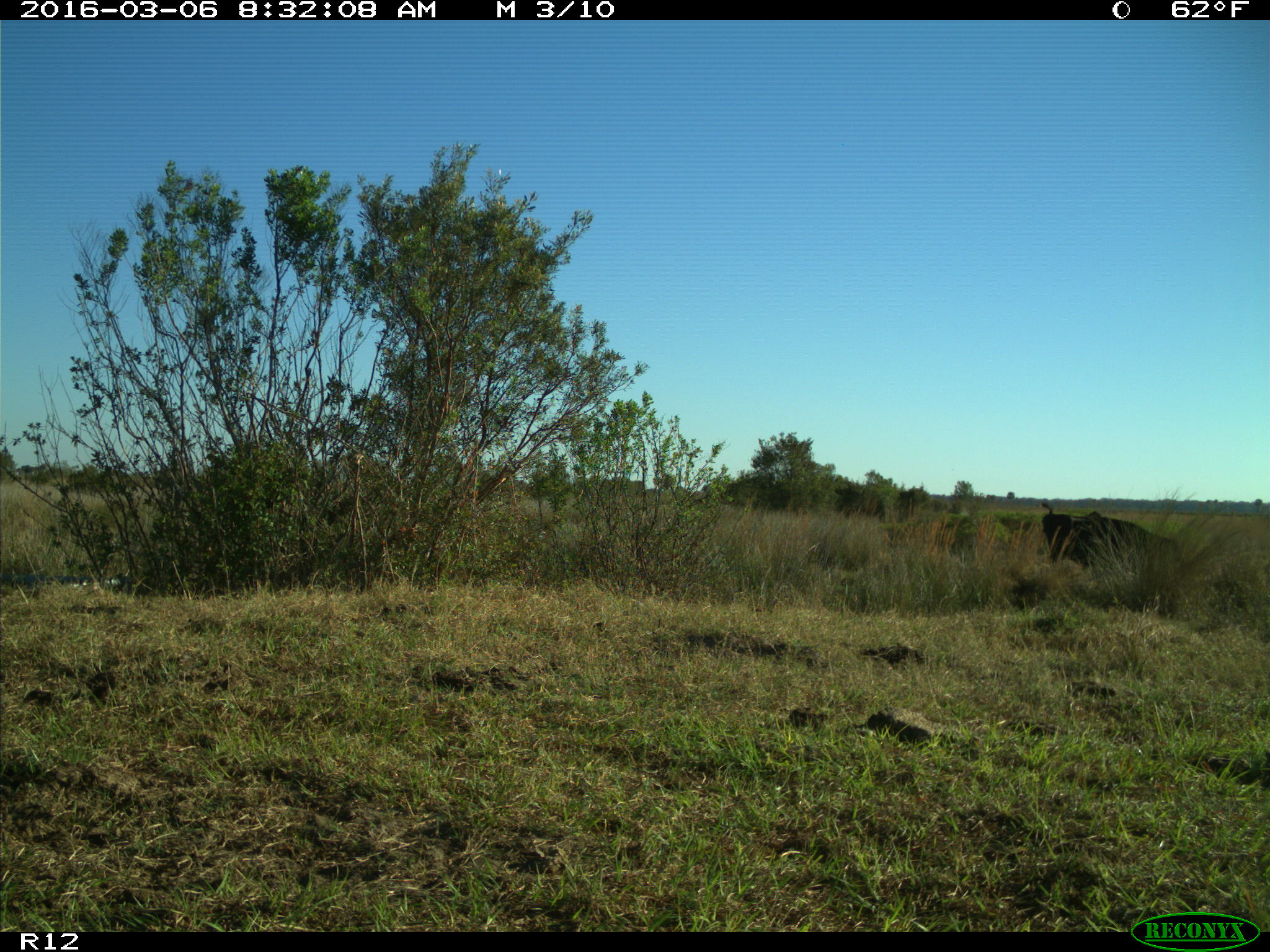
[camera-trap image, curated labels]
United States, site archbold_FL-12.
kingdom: Animalia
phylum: Chordata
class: Mammalia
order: Artiodactyla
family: Bovidae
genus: Bos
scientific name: Bos taurus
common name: domestic cow